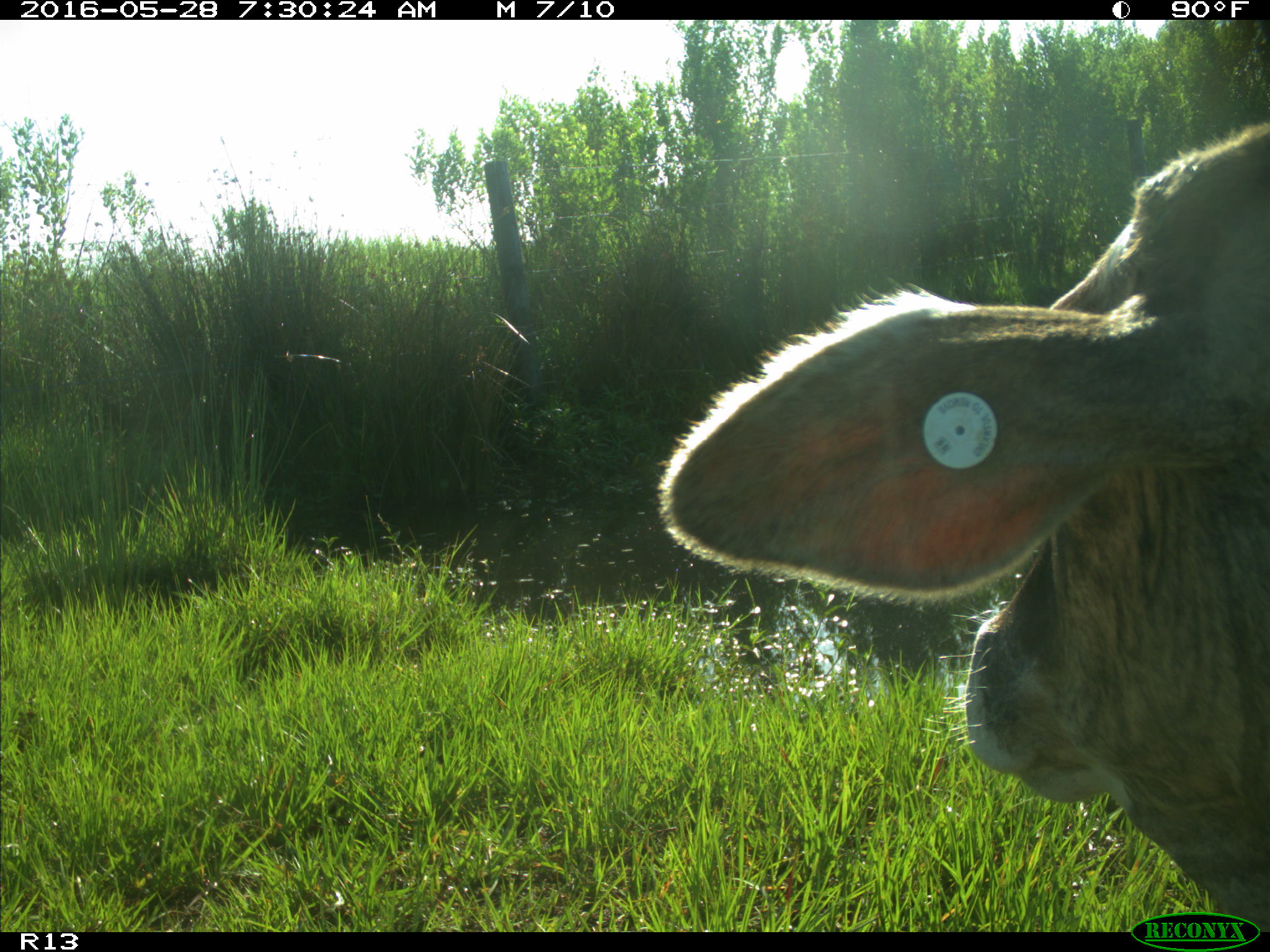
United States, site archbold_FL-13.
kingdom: Animalia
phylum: Chordata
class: Mammalia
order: Artiodactyla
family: Bovidae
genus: Bos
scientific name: Bos taurus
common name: domestic cow